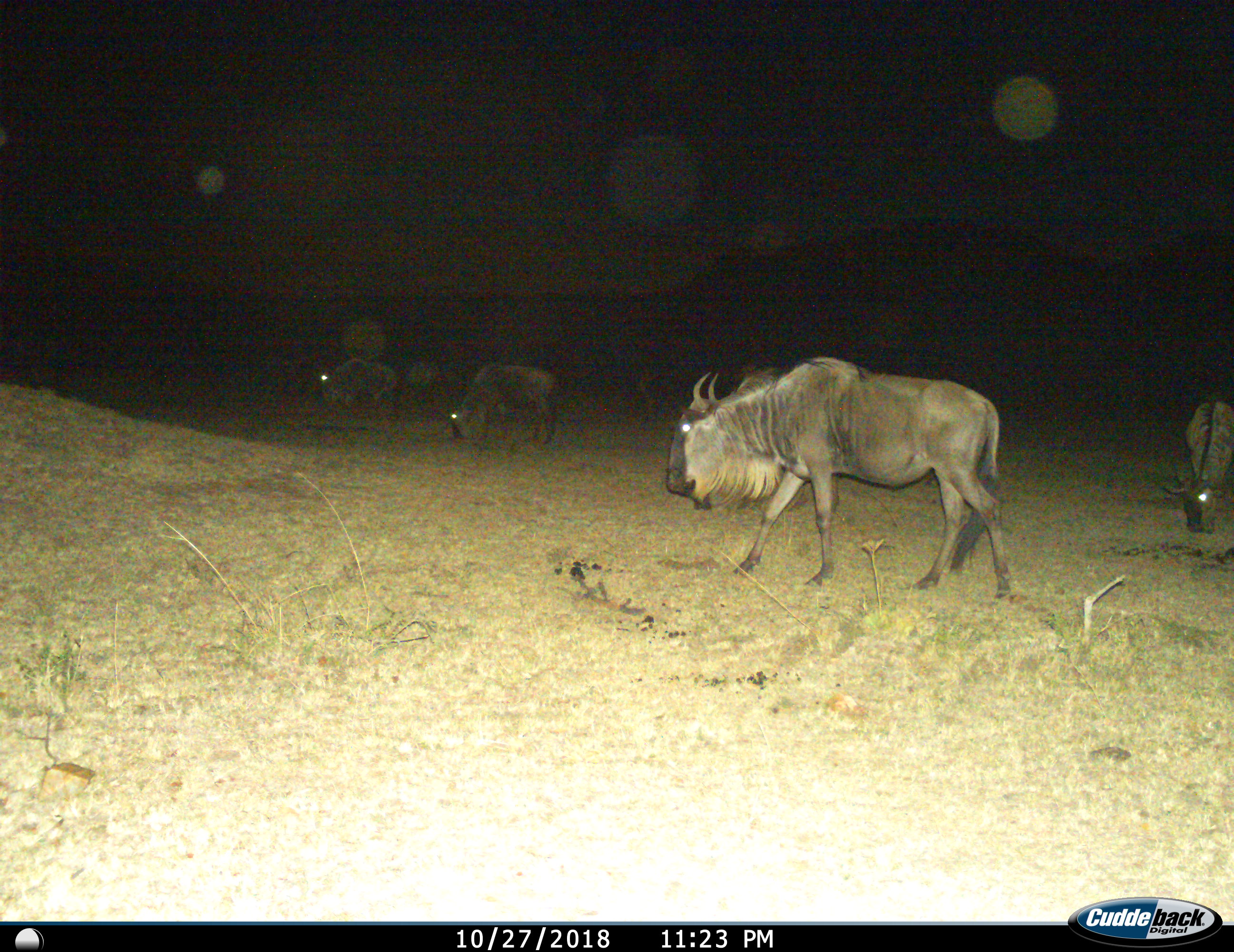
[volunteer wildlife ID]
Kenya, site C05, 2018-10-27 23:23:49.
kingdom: Animalia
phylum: Chordata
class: Mammalia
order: Artiodactyla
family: Bovidae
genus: Connochaetes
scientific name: Connochaetes taurinus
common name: common wildebeest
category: wildebeest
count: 5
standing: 40%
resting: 0%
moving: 40%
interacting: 0%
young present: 0%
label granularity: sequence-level